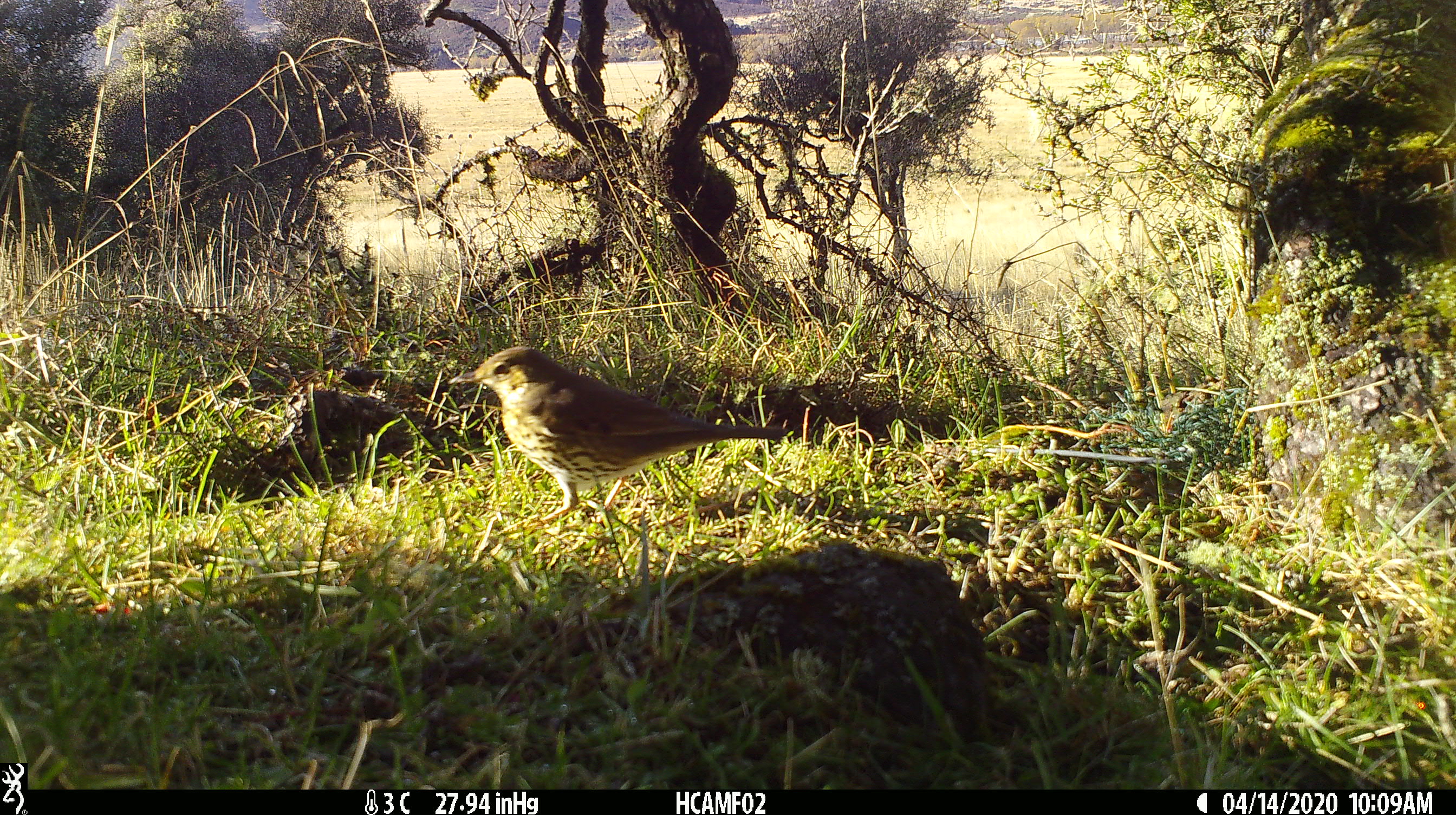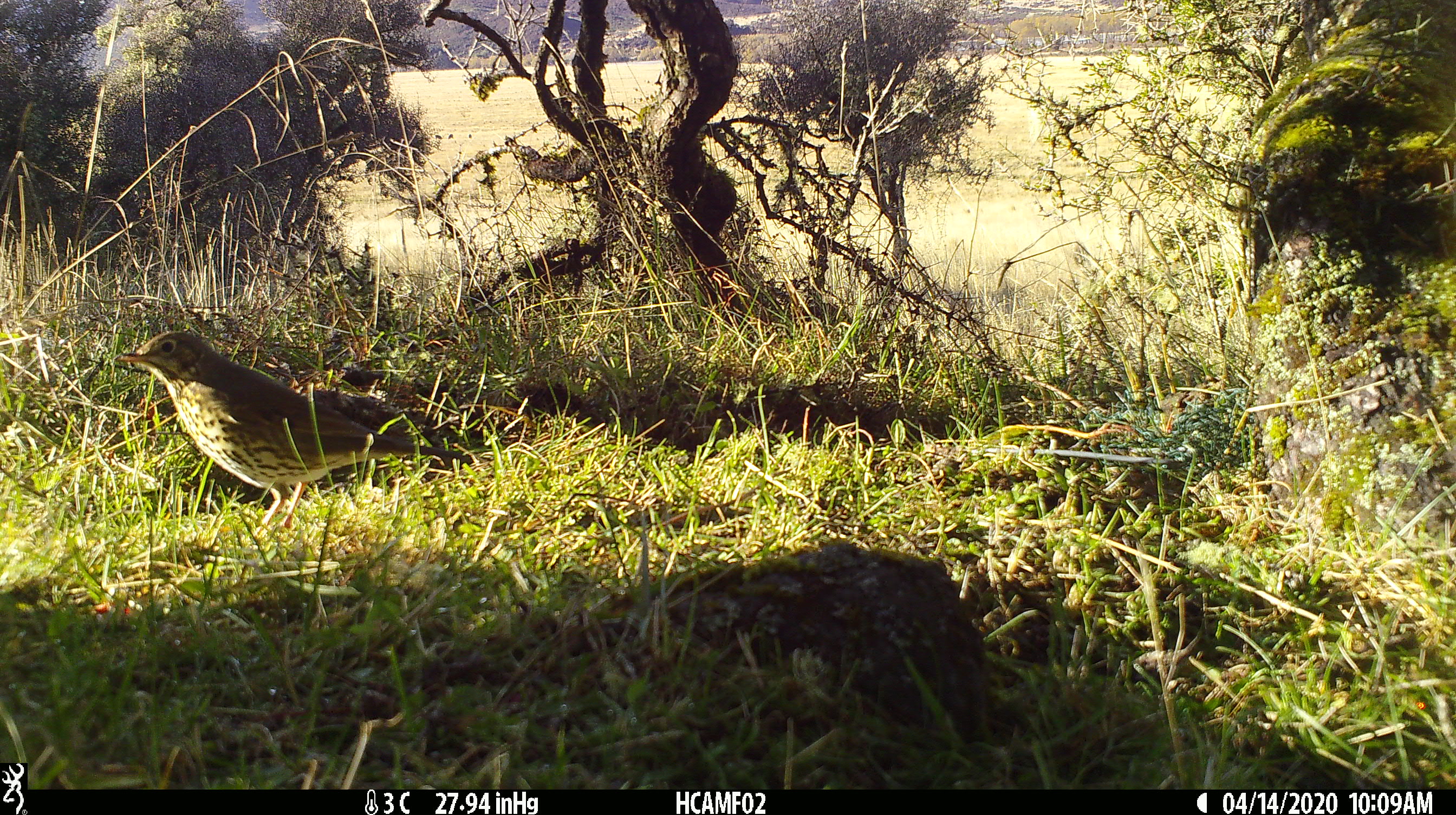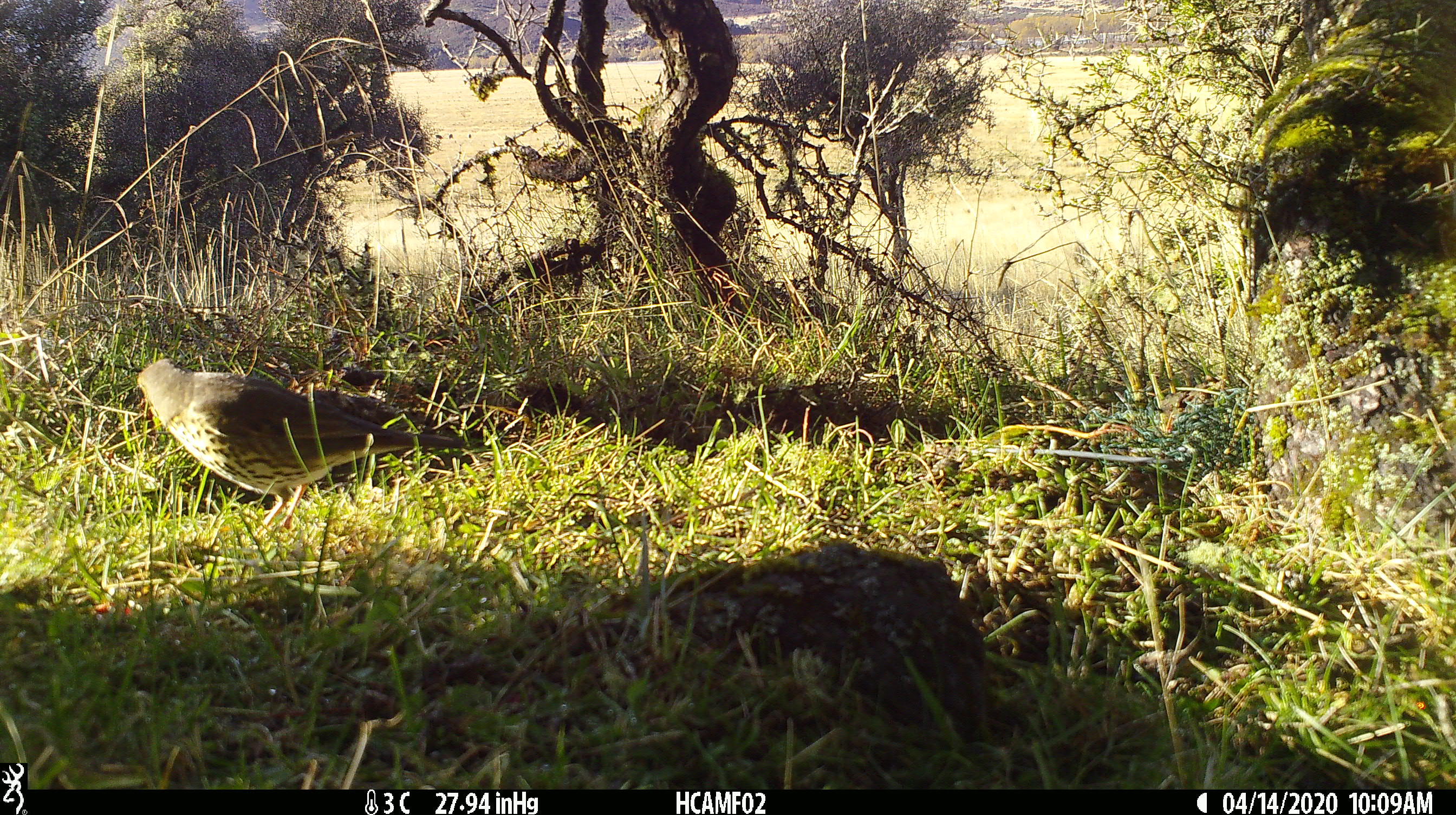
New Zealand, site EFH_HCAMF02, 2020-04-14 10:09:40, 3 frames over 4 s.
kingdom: Animalia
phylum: Chordata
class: Aves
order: Passeriformes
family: Turdidae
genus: Turdus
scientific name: Turdus philomelos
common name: song thrush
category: thrush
Thrush (song thrush) (Turdus philomelos).